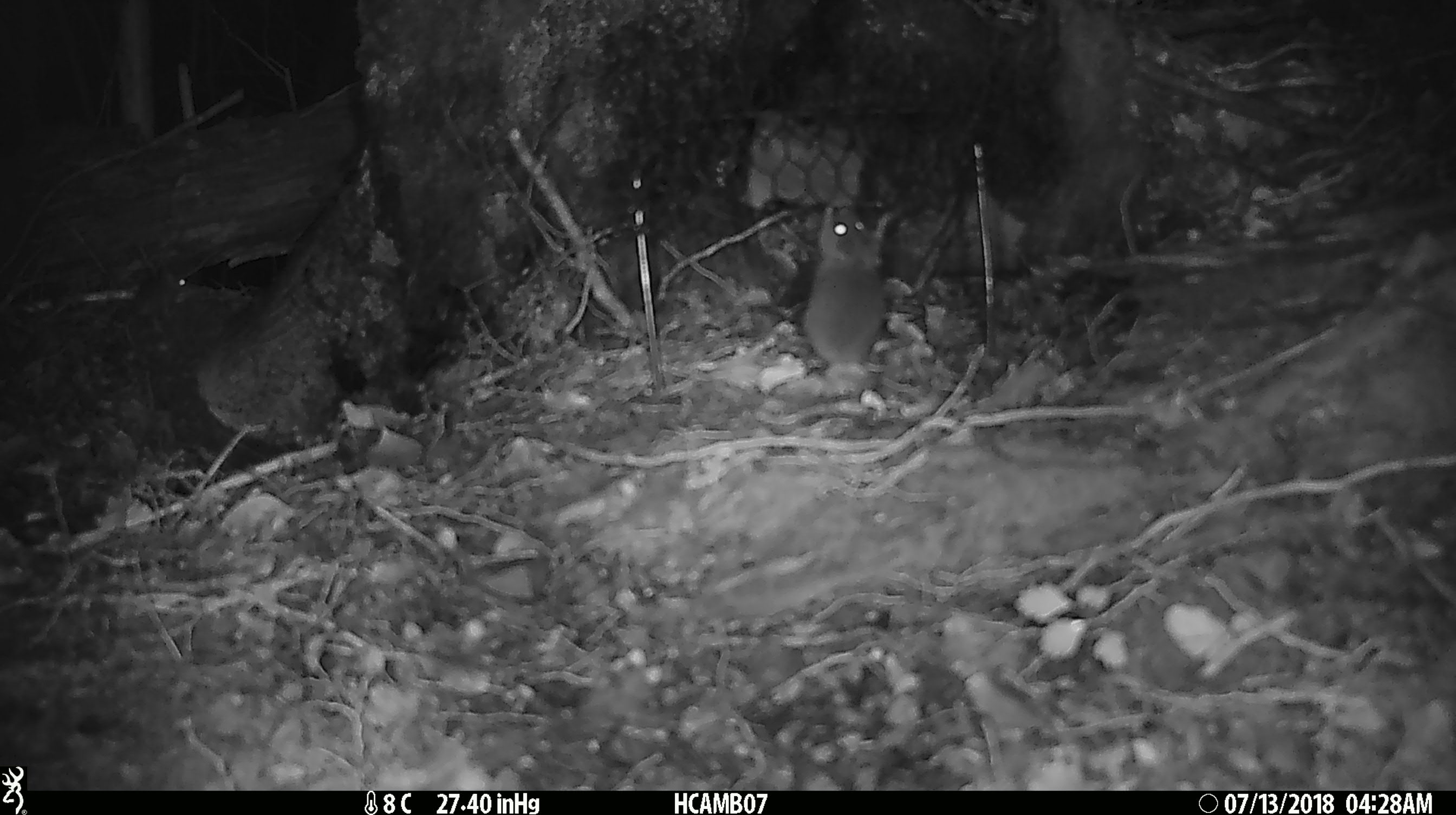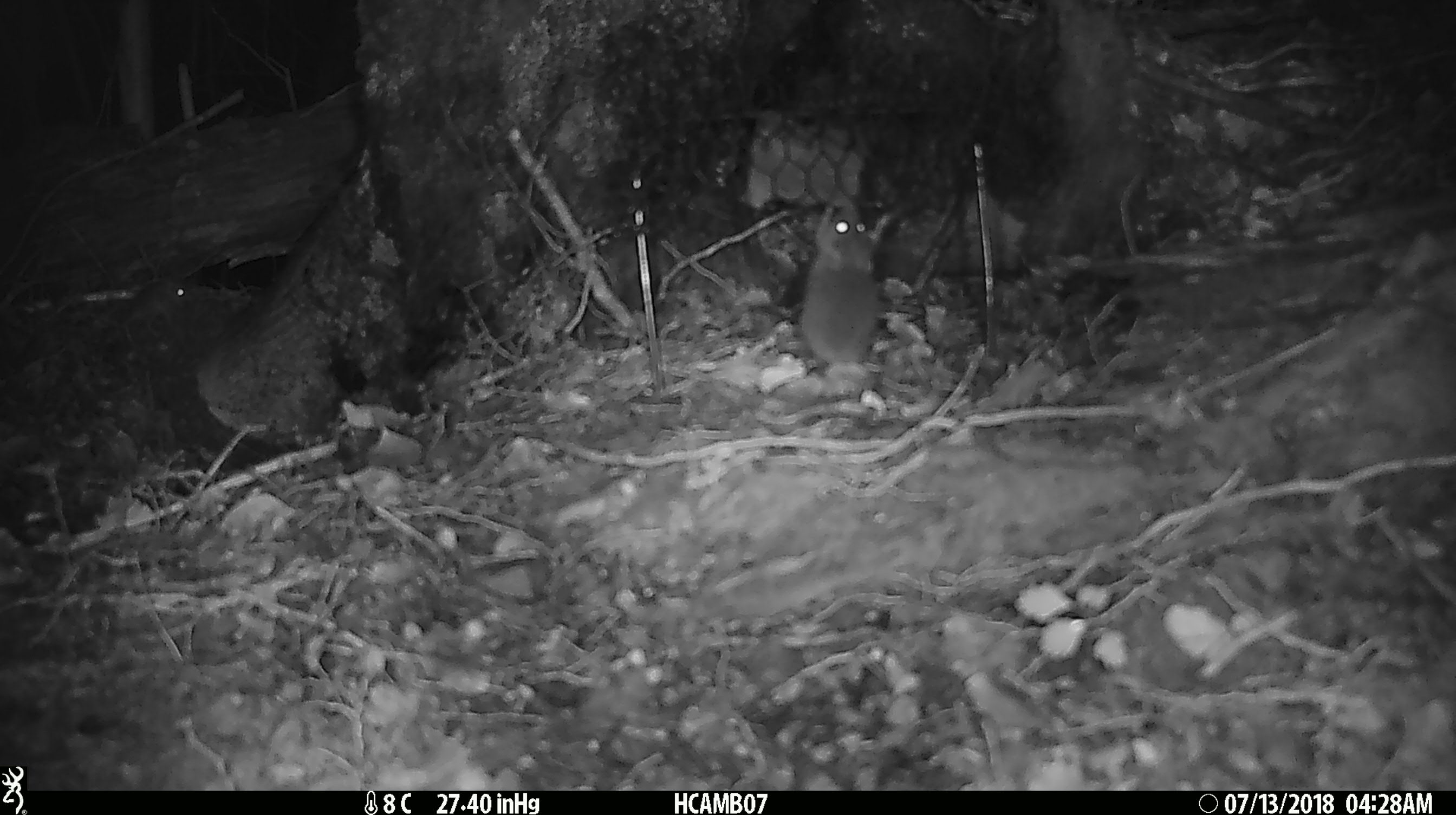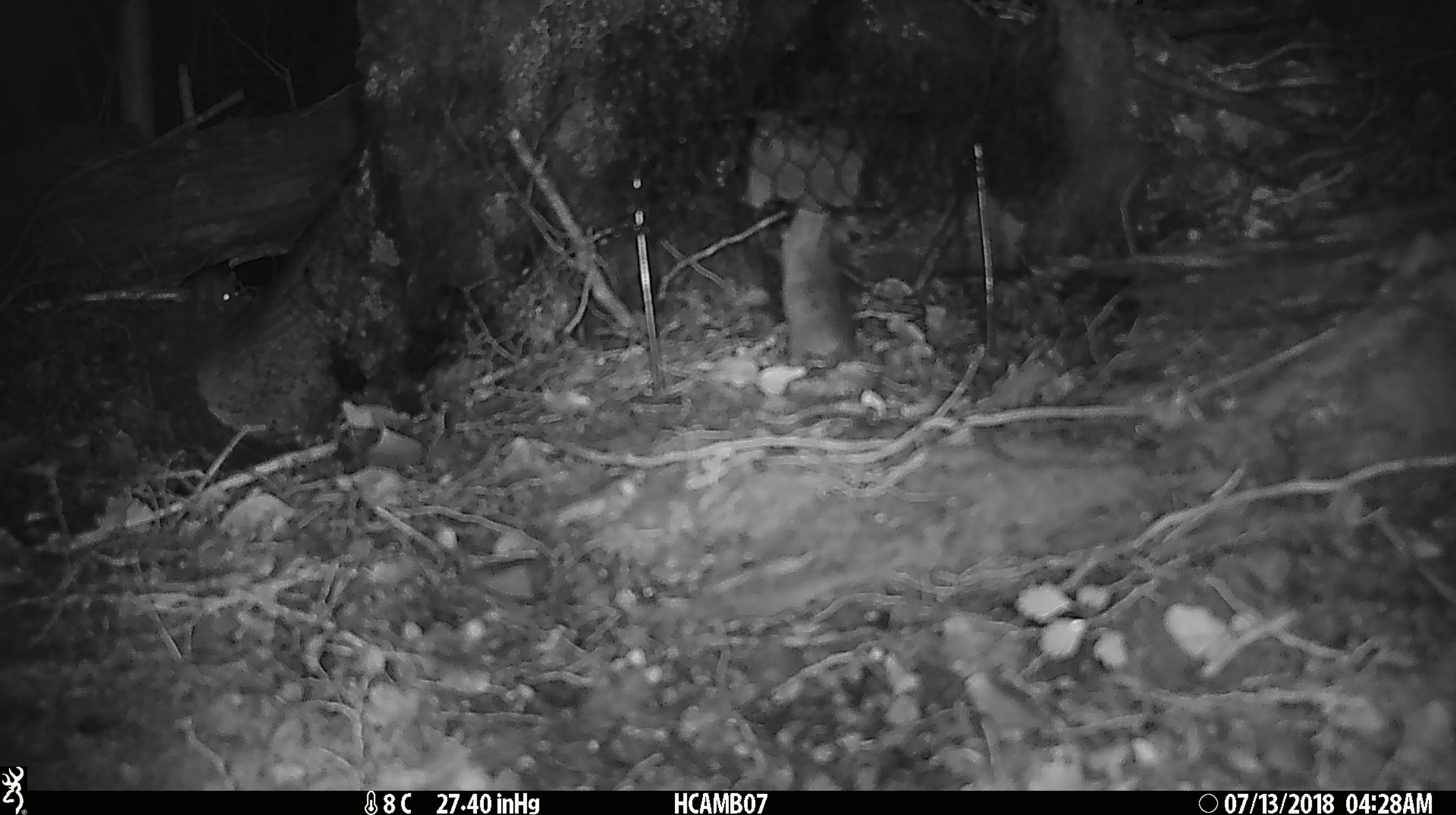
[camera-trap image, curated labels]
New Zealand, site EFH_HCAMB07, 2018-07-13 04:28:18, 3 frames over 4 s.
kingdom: Animalia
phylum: Chordata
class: Mammalia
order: Rodentia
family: Muridae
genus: Mus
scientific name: Mus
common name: mouse